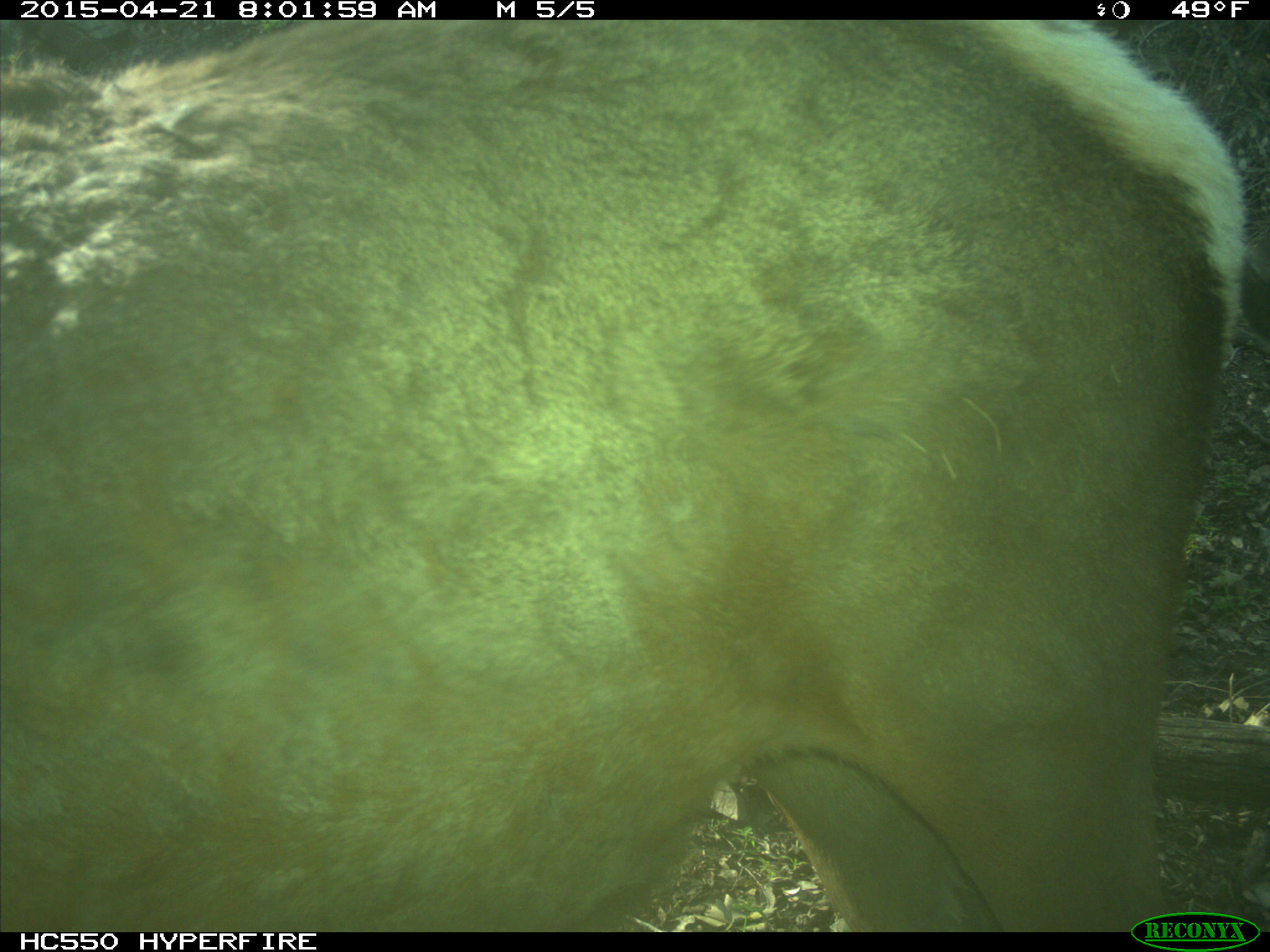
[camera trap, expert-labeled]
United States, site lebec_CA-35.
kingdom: Animalia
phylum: Chordata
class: Mammalia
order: Artiodactyla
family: Cervidae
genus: Cervus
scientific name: Cervus canadensis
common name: elk